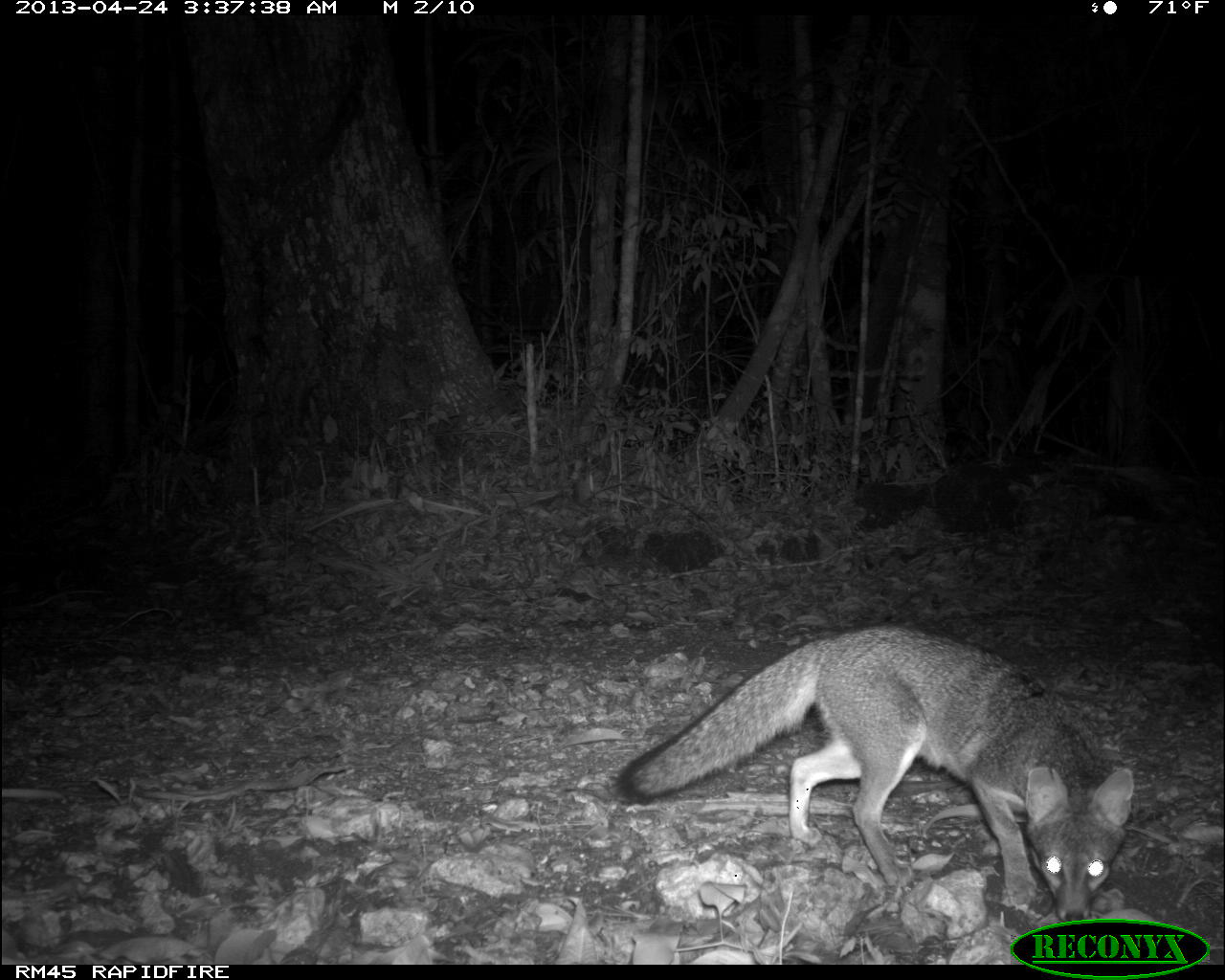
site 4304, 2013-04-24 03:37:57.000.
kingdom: Animalia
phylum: Chordata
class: Mammalia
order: Carnivora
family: Canidae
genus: Urocyon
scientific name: Urocyon cinereoargenteus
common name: gray fox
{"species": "Urocyon cinereoargenteus (gray fox)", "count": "2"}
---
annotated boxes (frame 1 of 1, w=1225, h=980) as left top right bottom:
urocyon cinereoargenteus: 613 619 1136 922